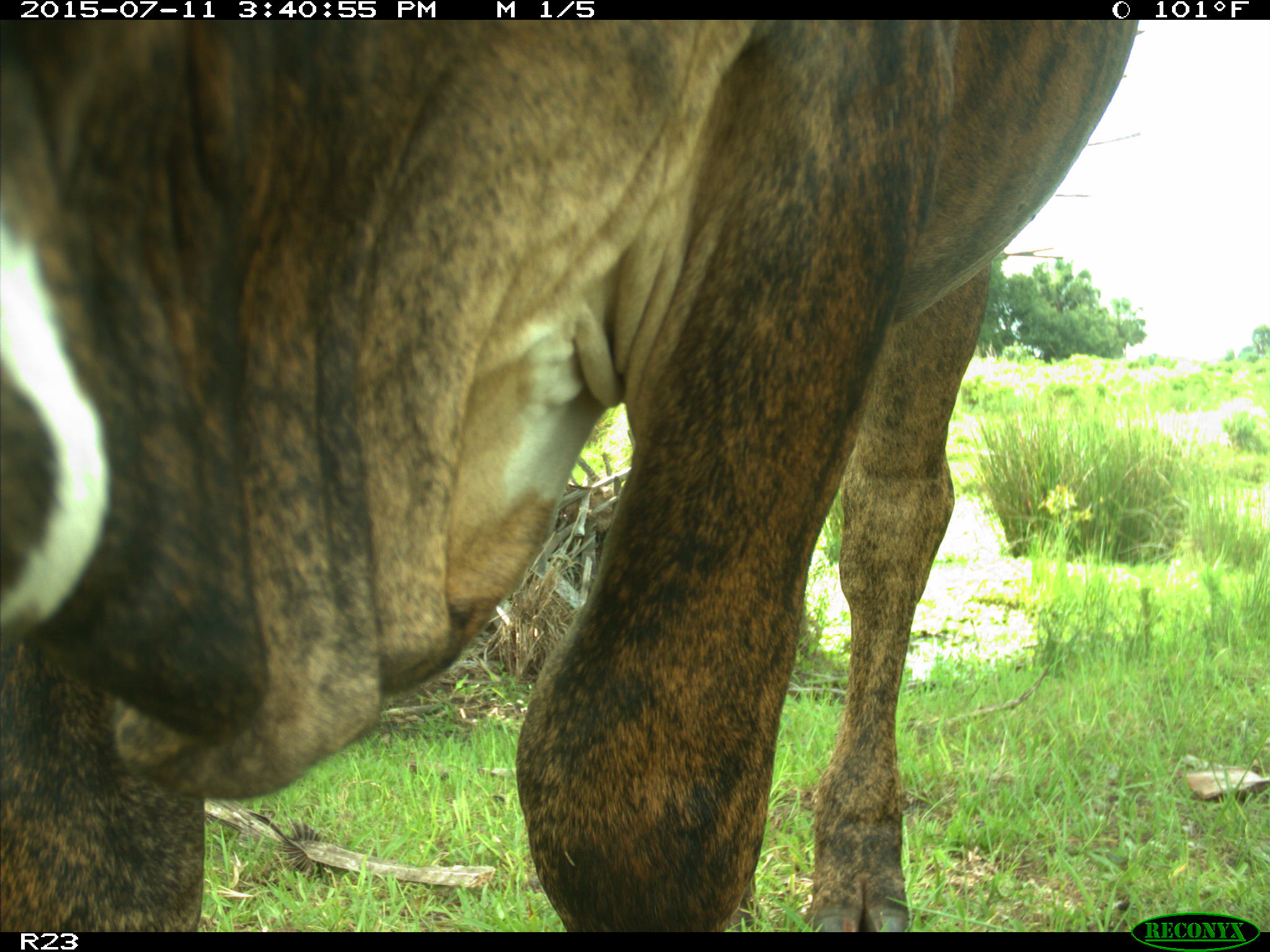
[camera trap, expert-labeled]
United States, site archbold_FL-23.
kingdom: Animalia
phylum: Chordata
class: Mammalia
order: Artiodactyla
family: Bovidae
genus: Bos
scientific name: Bos taurus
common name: domestic cow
Bos taurus (domestic cow).